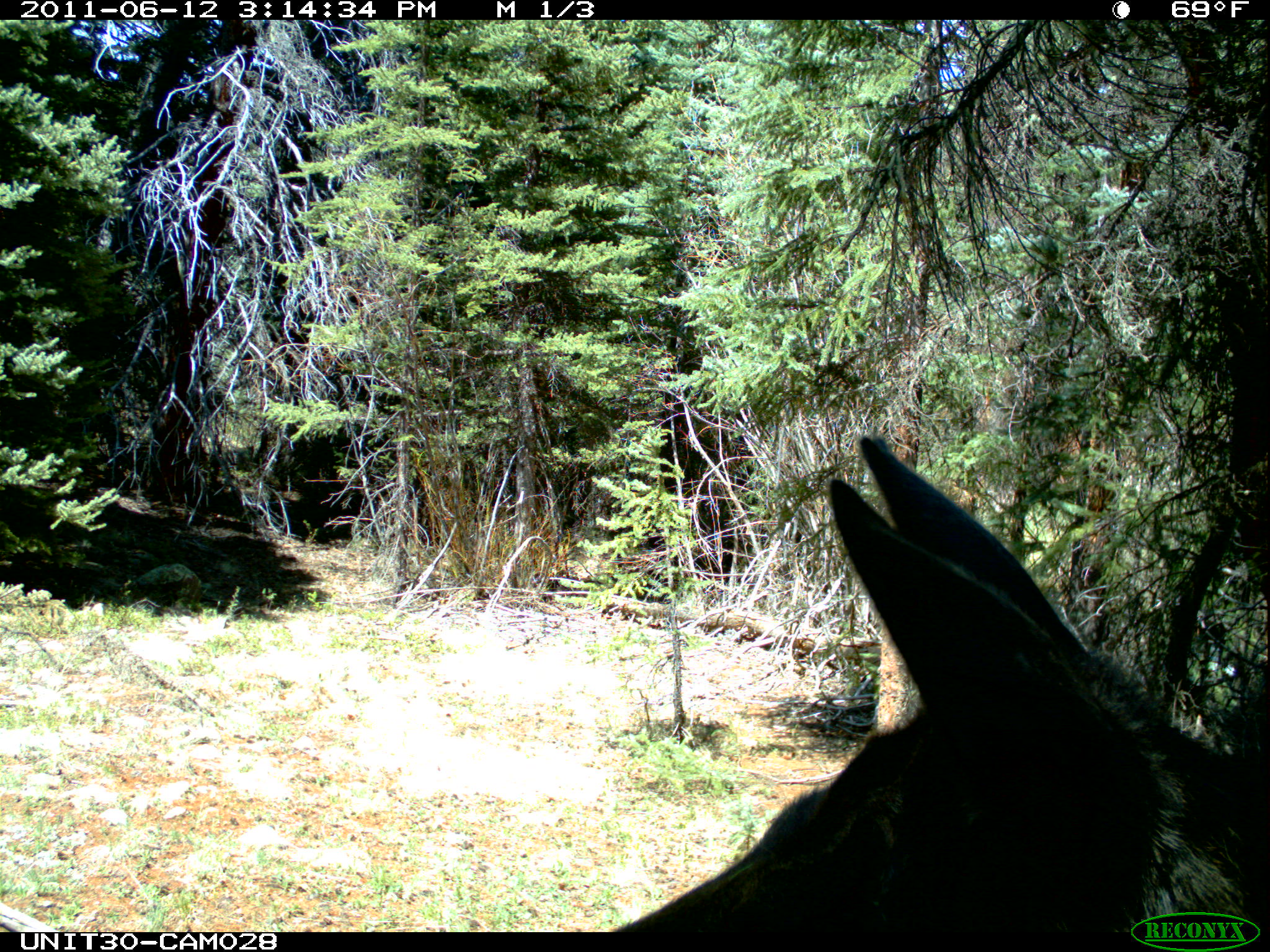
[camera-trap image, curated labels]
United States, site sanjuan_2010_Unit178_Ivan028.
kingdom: Animalia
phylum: Chordata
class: Mammalia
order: Artiodactyla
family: Cervidae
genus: Alces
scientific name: Alces alces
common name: moose